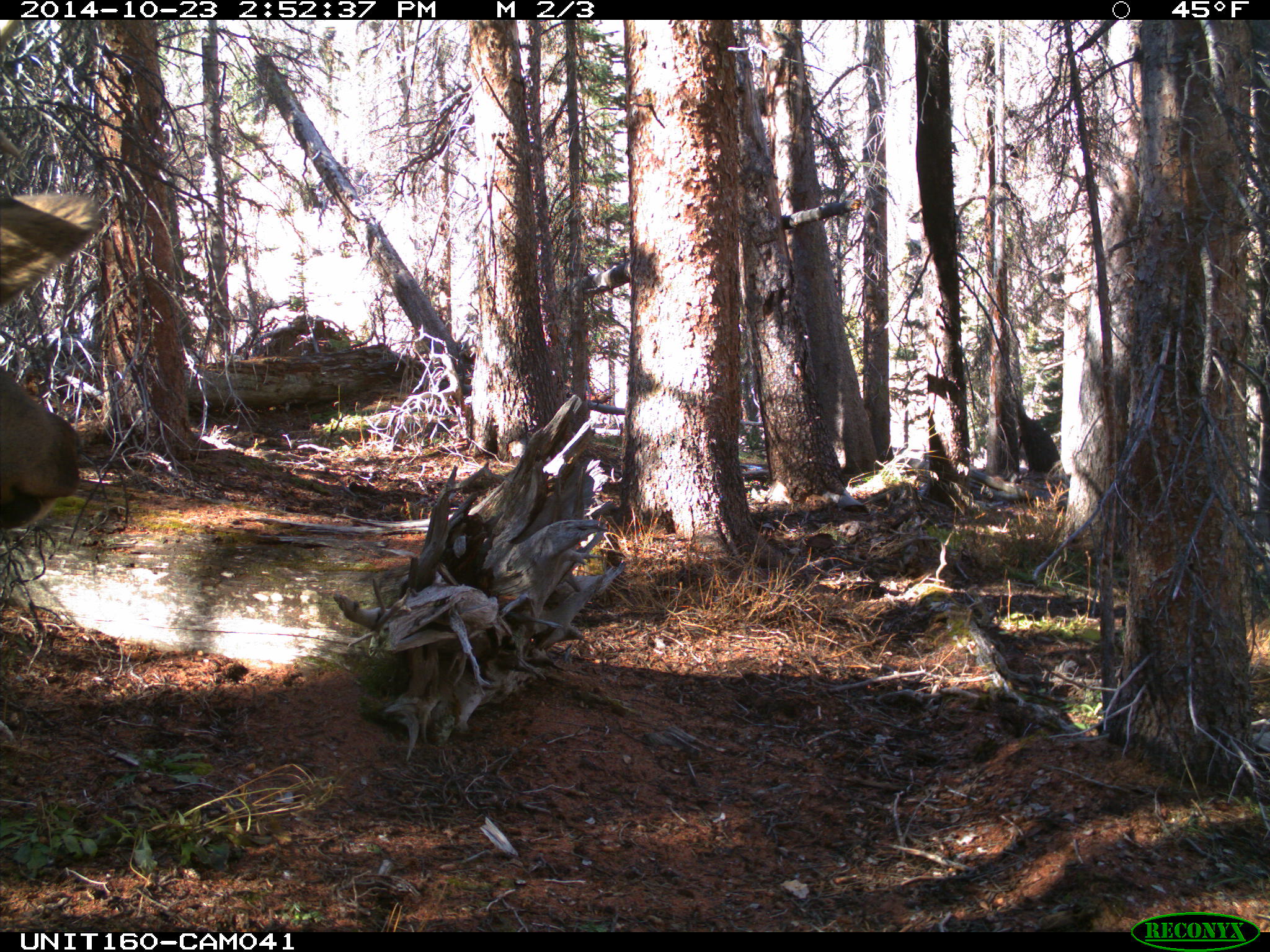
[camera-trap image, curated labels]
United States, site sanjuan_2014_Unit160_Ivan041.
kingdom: Animalia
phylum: Chordata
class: Mammalia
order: Artiodactyla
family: Cervidae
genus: Cervus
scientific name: Cervus elaphus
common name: red deer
Cervus elaphus (red deer).